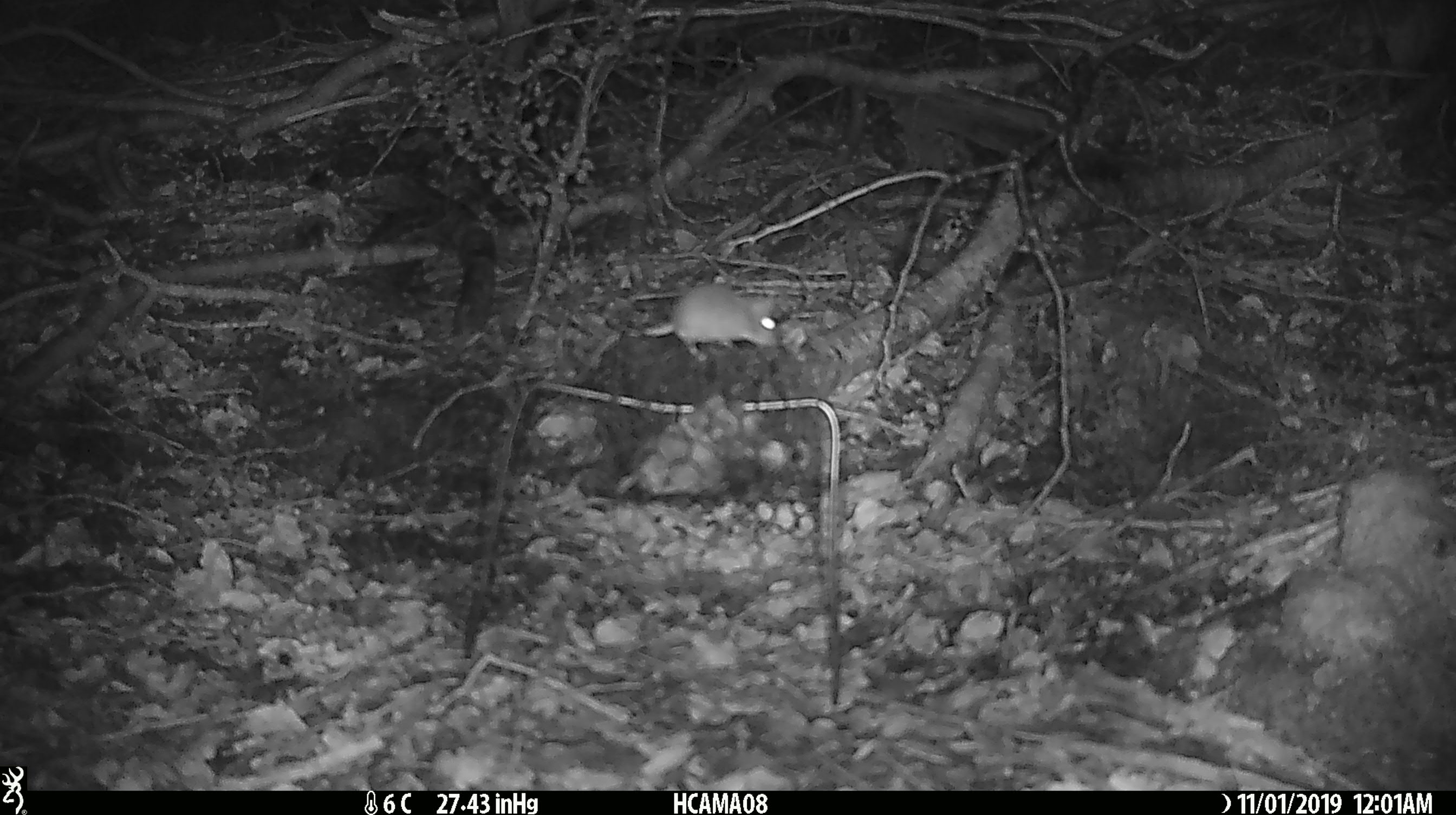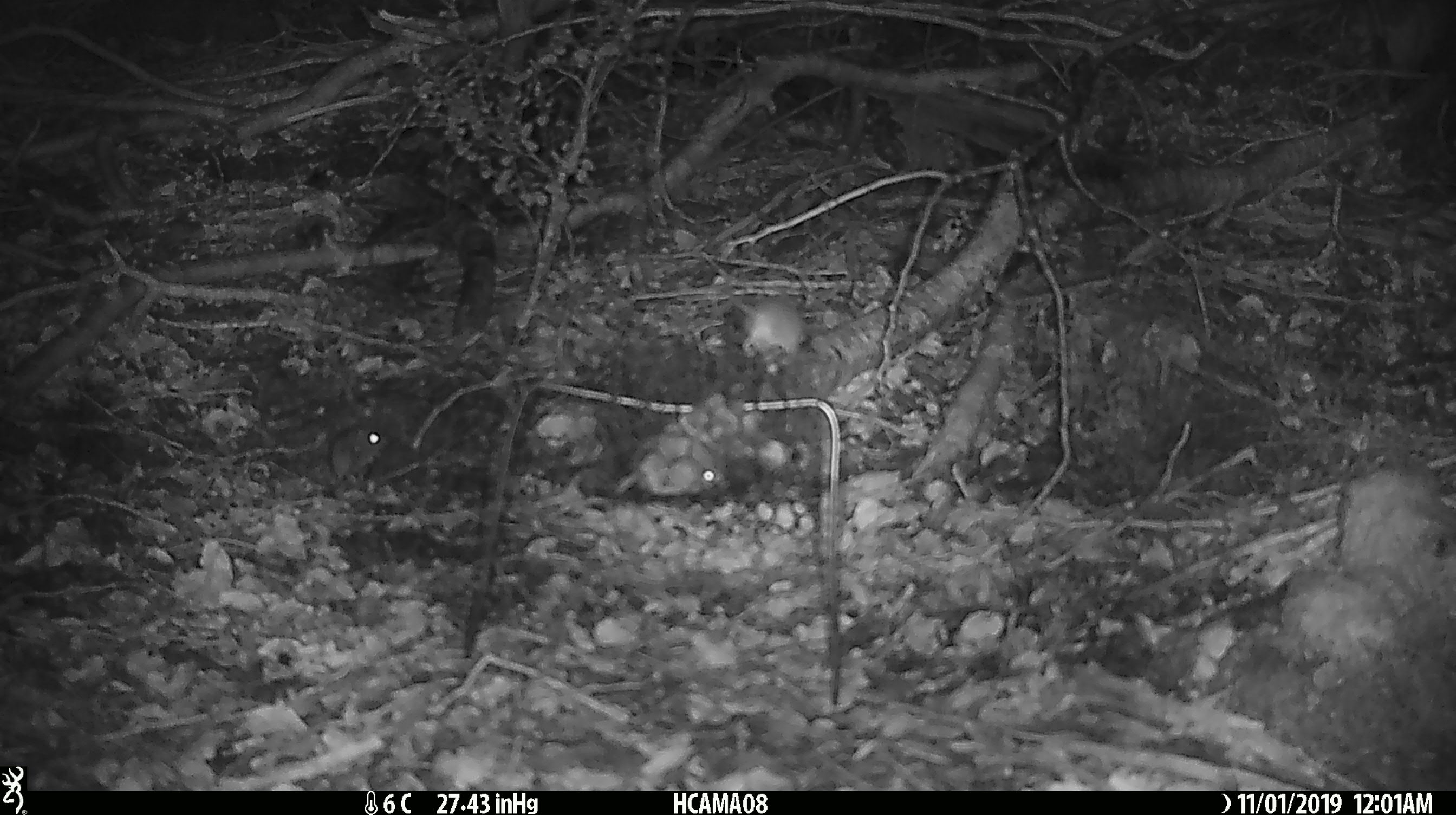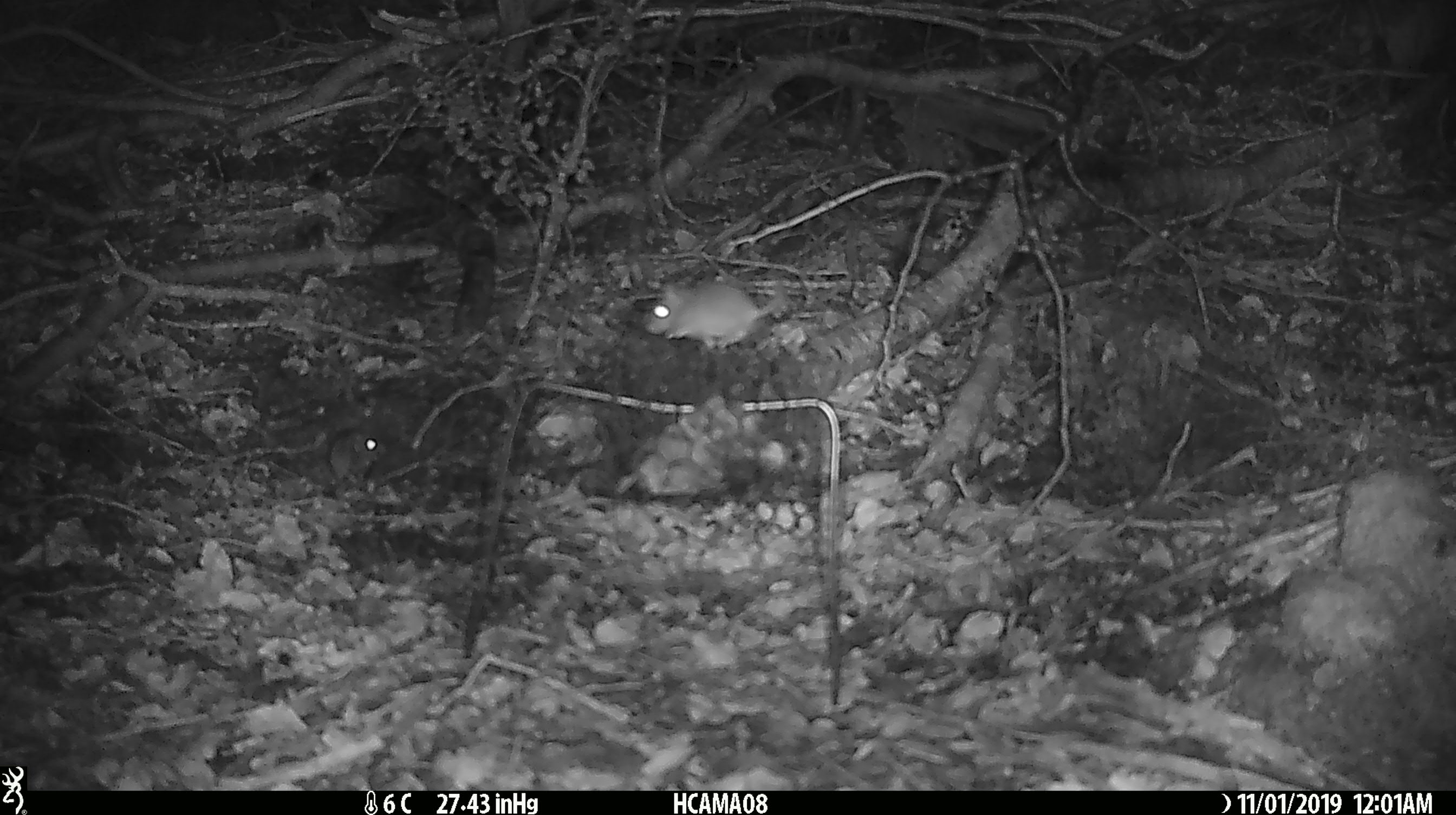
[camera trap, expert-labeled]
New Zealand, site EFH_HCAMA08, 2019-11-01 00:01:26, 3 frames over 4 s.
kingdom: Animalia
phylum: Chordata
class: Mammalia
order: Rodentia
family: Muridae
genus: Mus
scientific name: Mus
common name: mouse